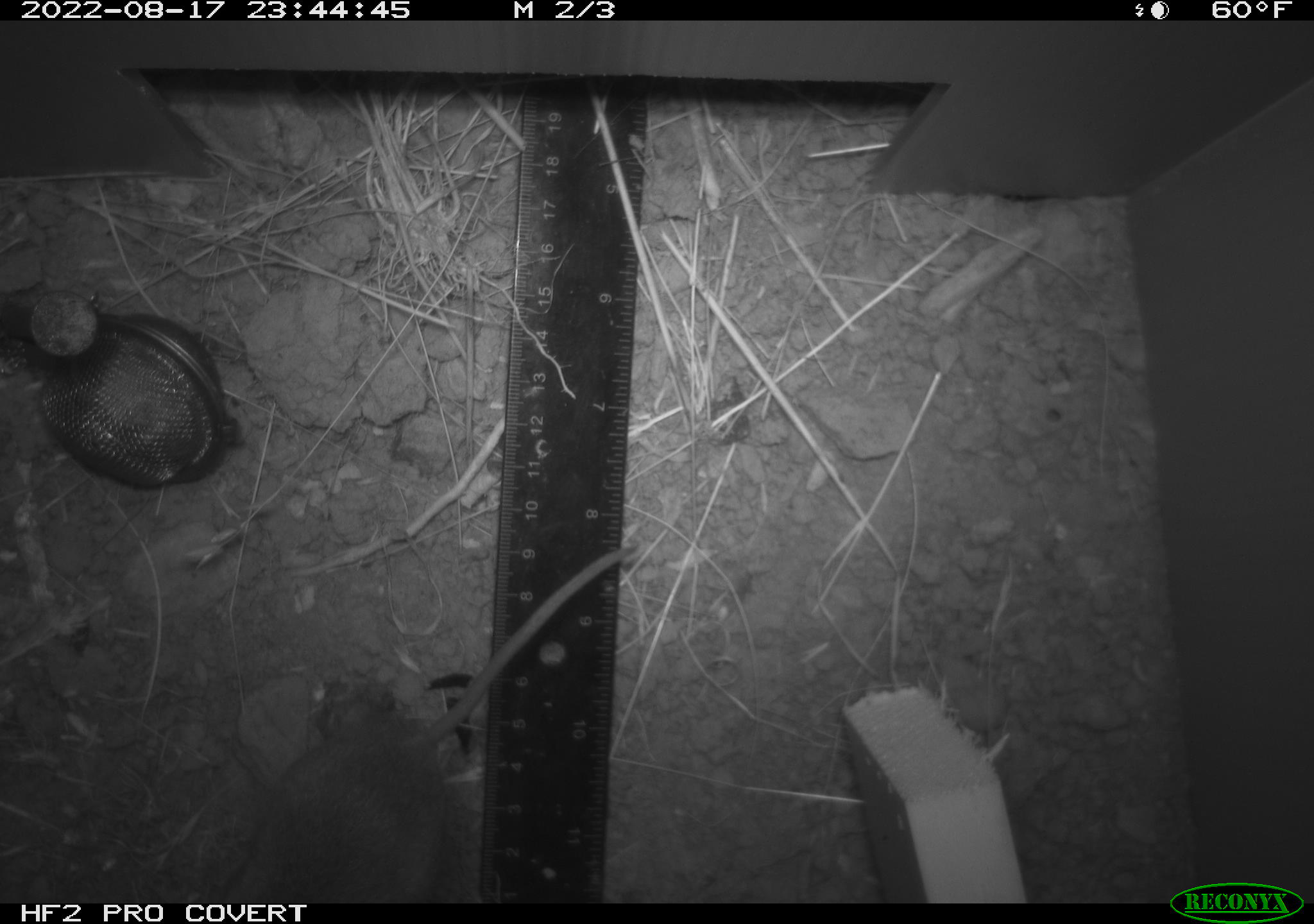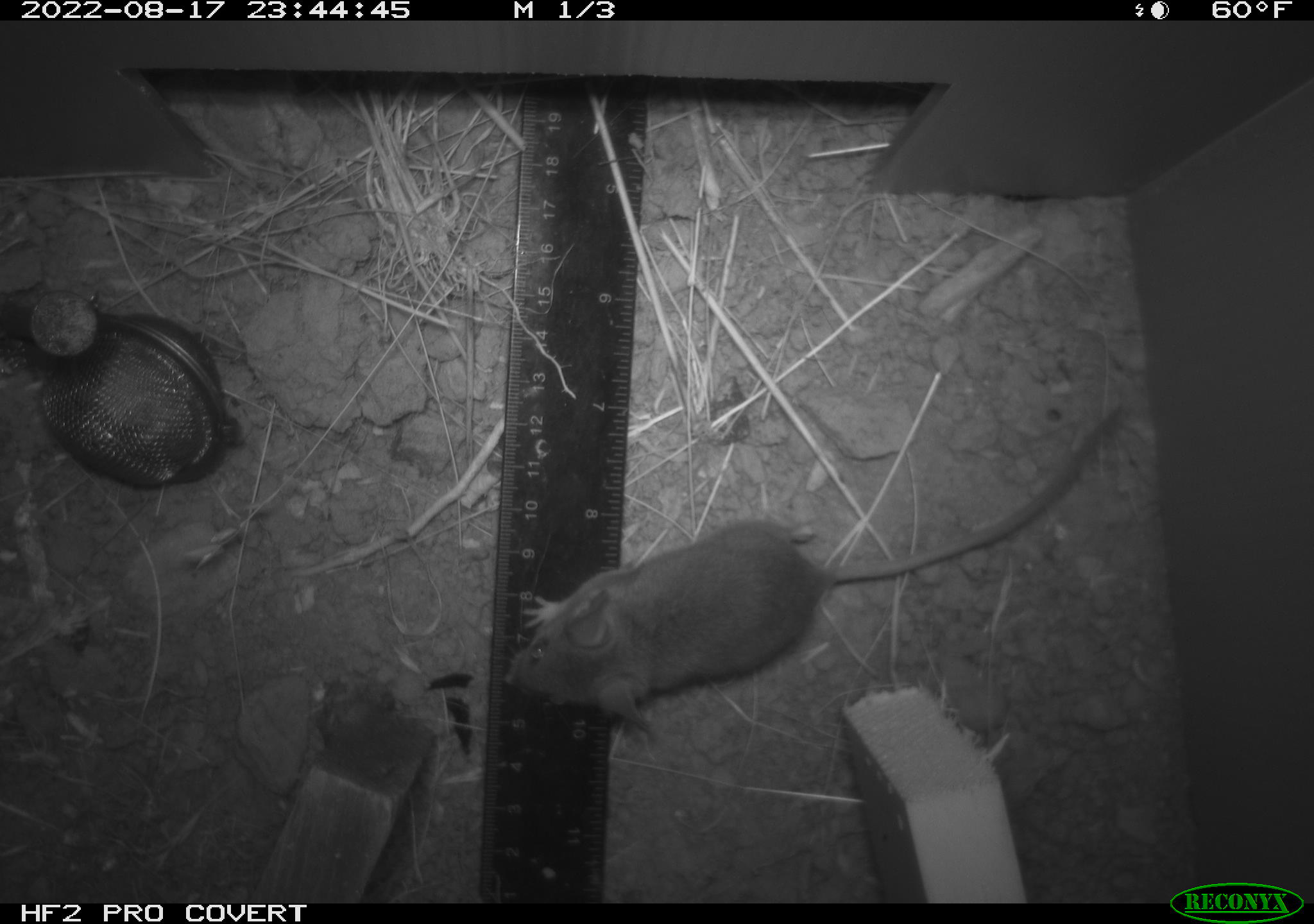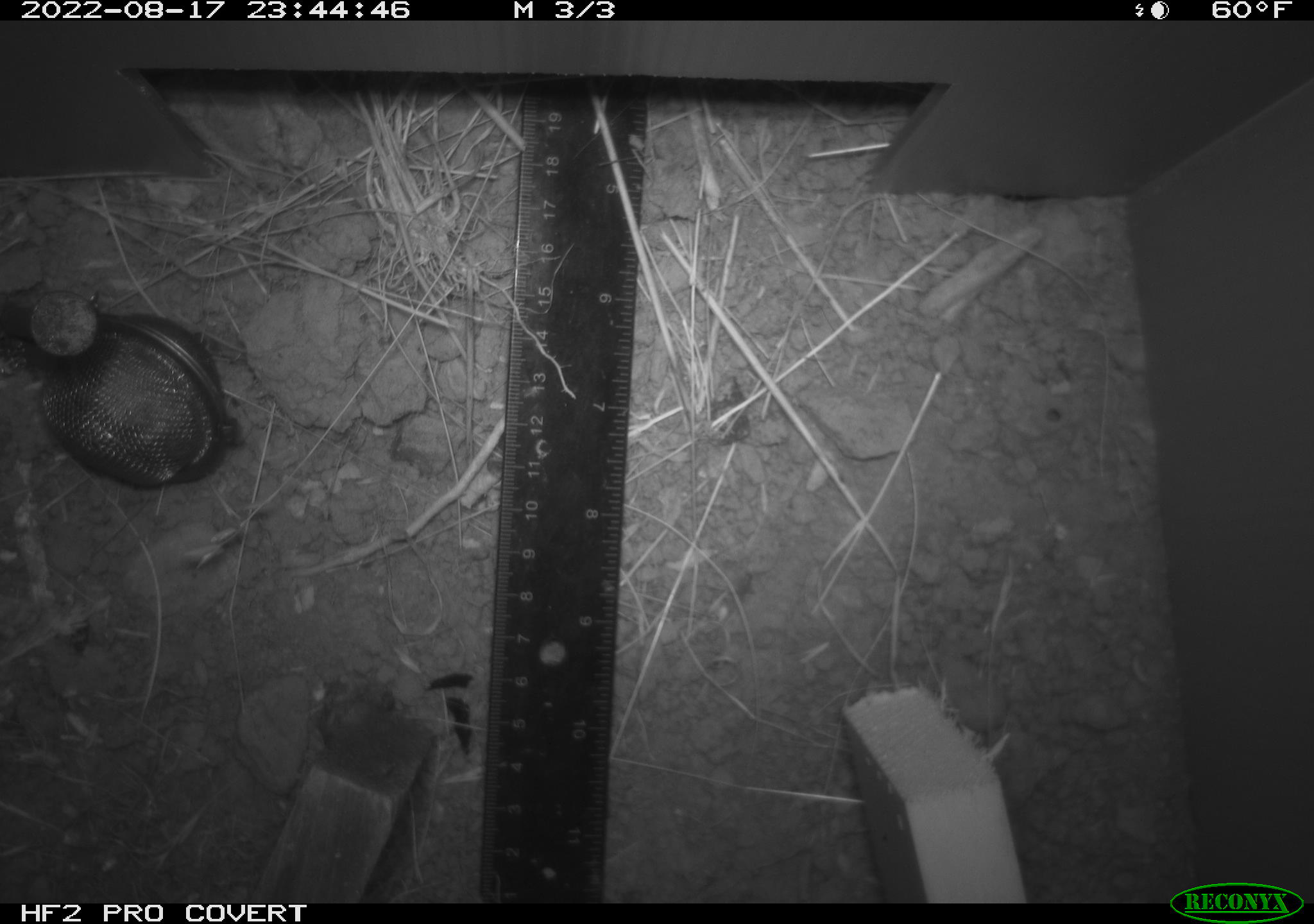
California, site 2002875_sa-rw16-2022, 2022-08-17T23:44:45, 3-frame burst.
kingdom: Animalia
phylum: Chordata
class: Mammalia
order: Rodentia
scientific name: Rodentia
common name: mouse species